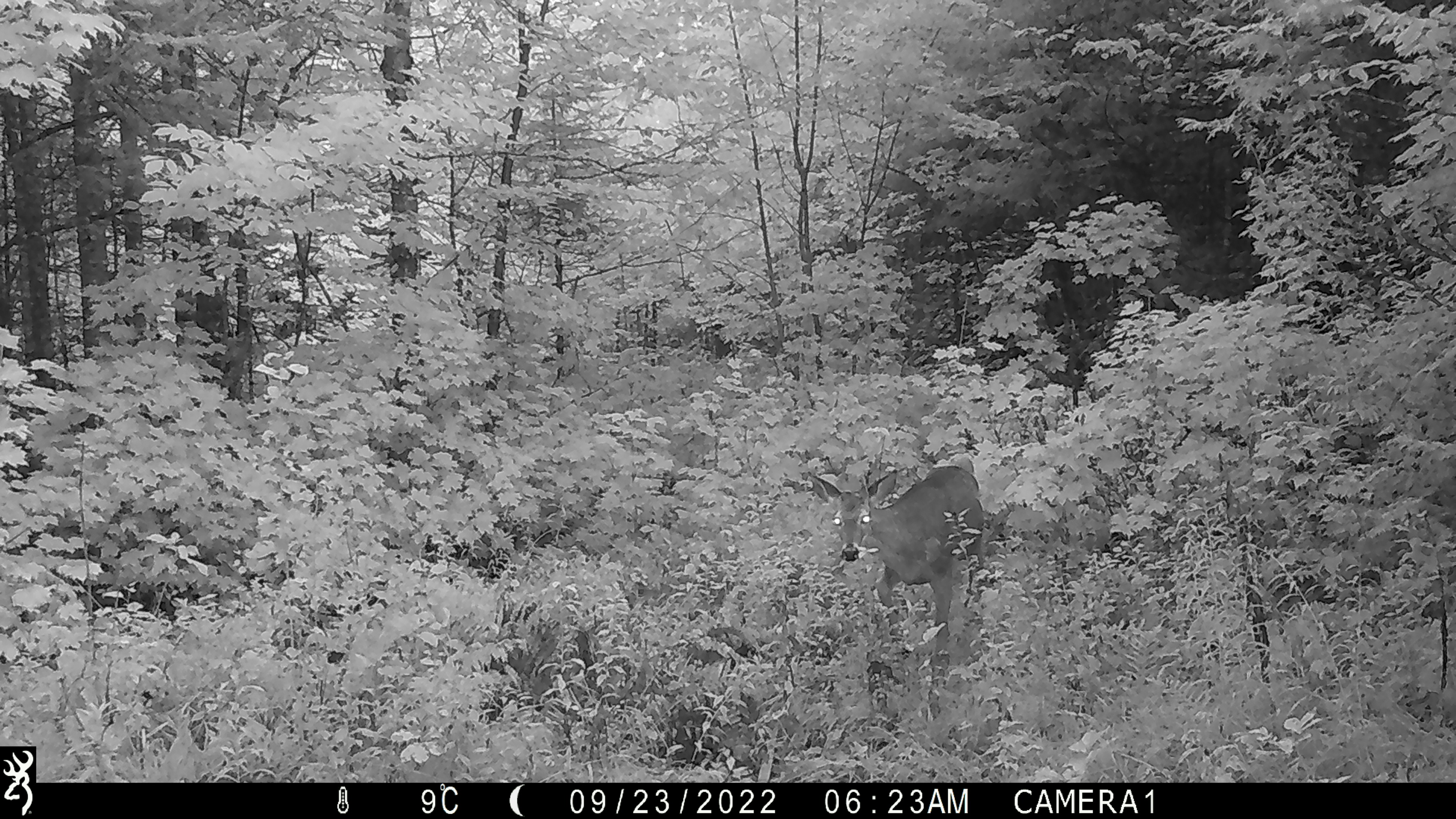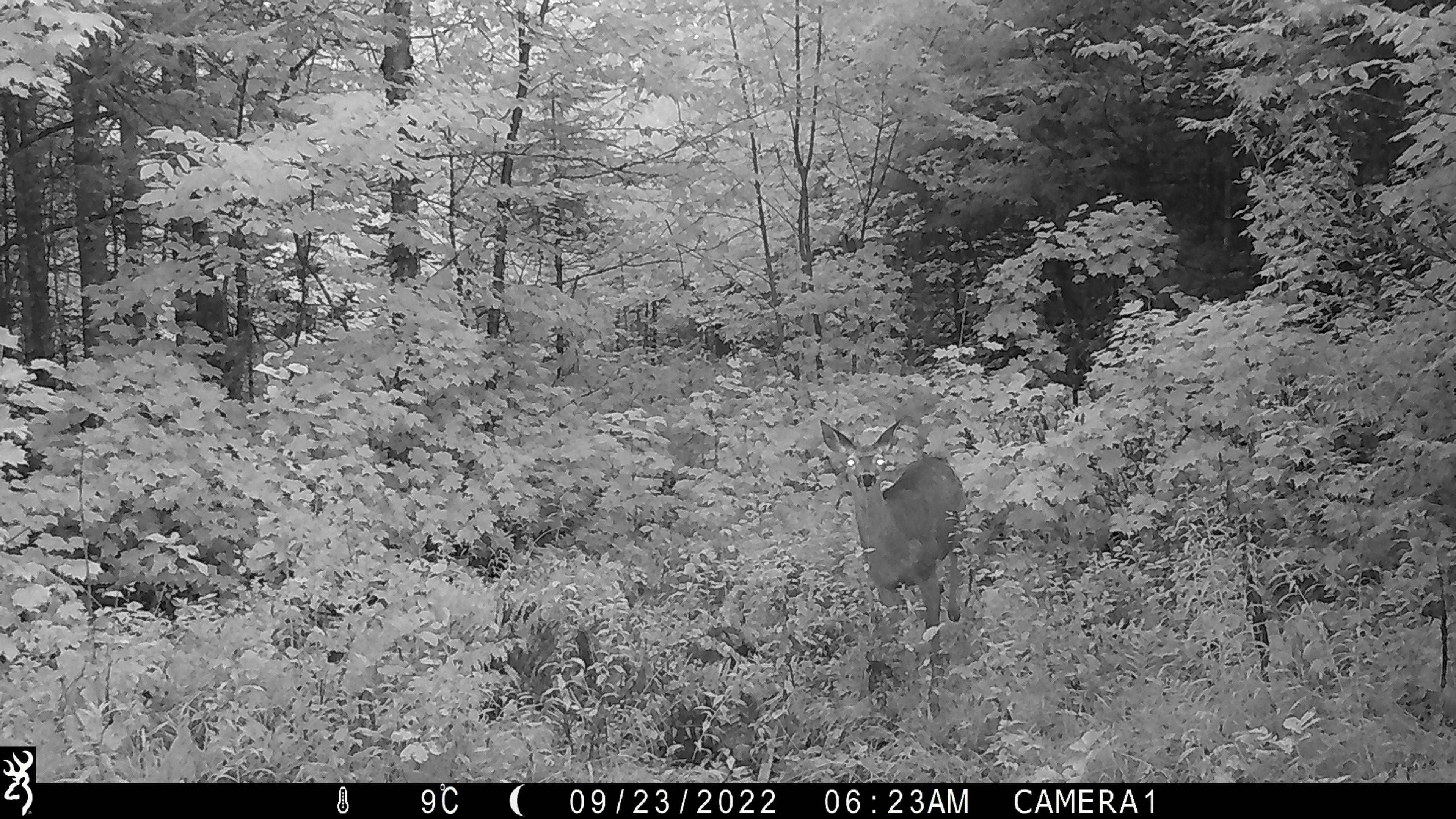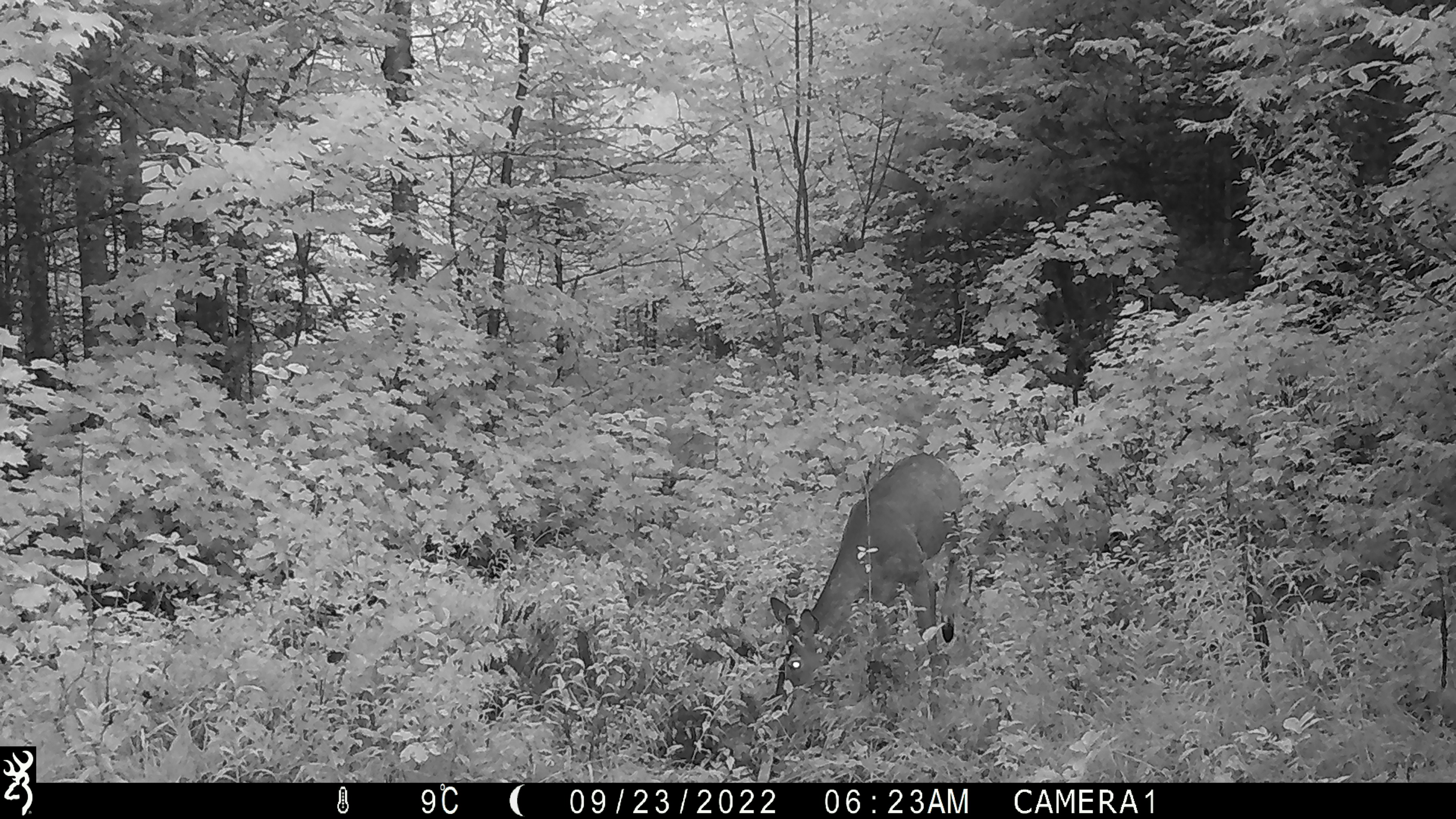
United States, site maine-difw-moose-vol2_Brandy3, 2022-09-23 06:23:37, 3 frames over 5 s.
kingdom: Animalia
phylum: Chordata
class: Mammalia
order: Artiodactyla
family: Cervidae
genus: Odocoileus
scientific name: Odocoileus virginianus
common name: white-tailed deer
White-tailed deer (Odocoileus virginianus).